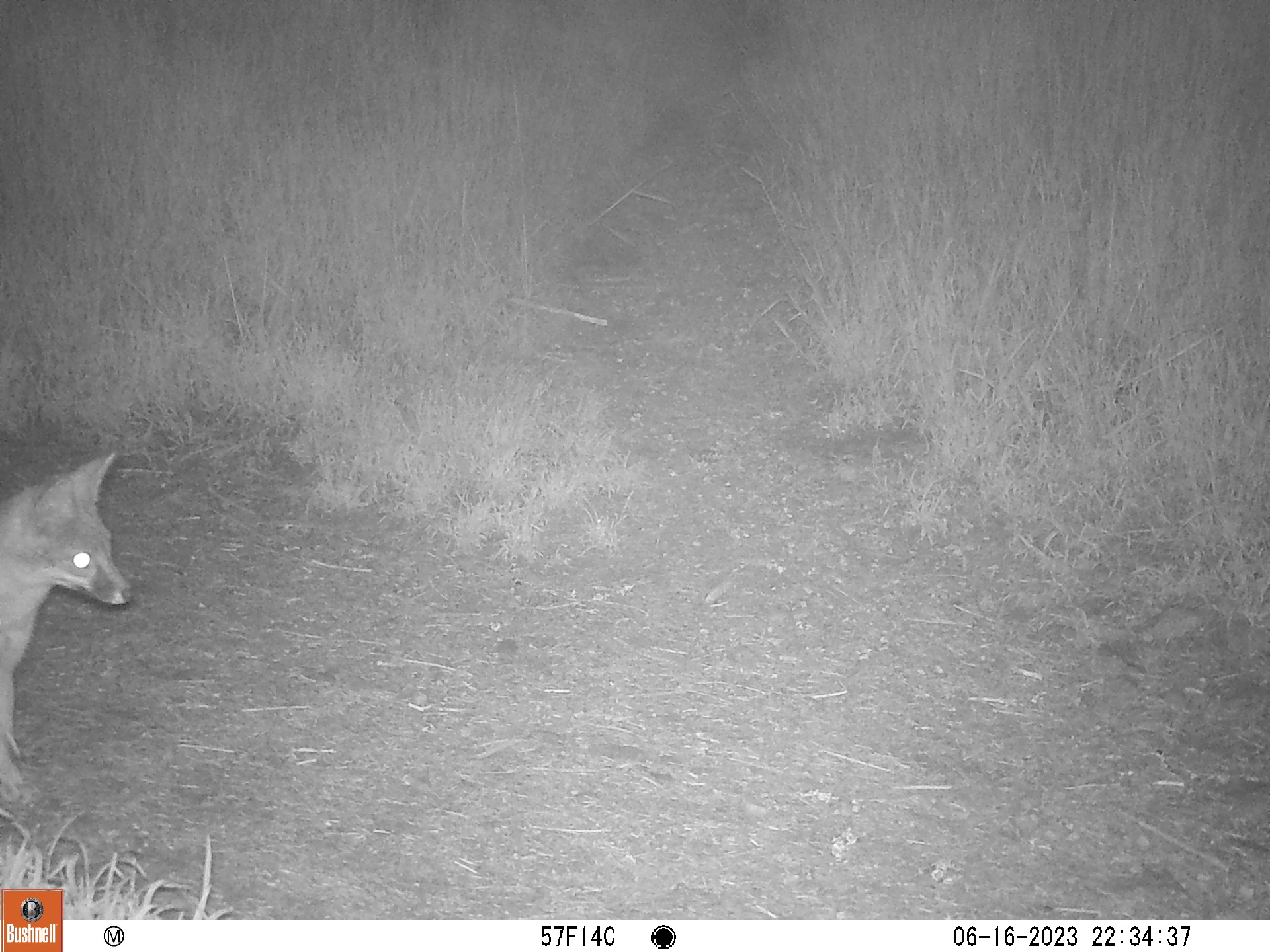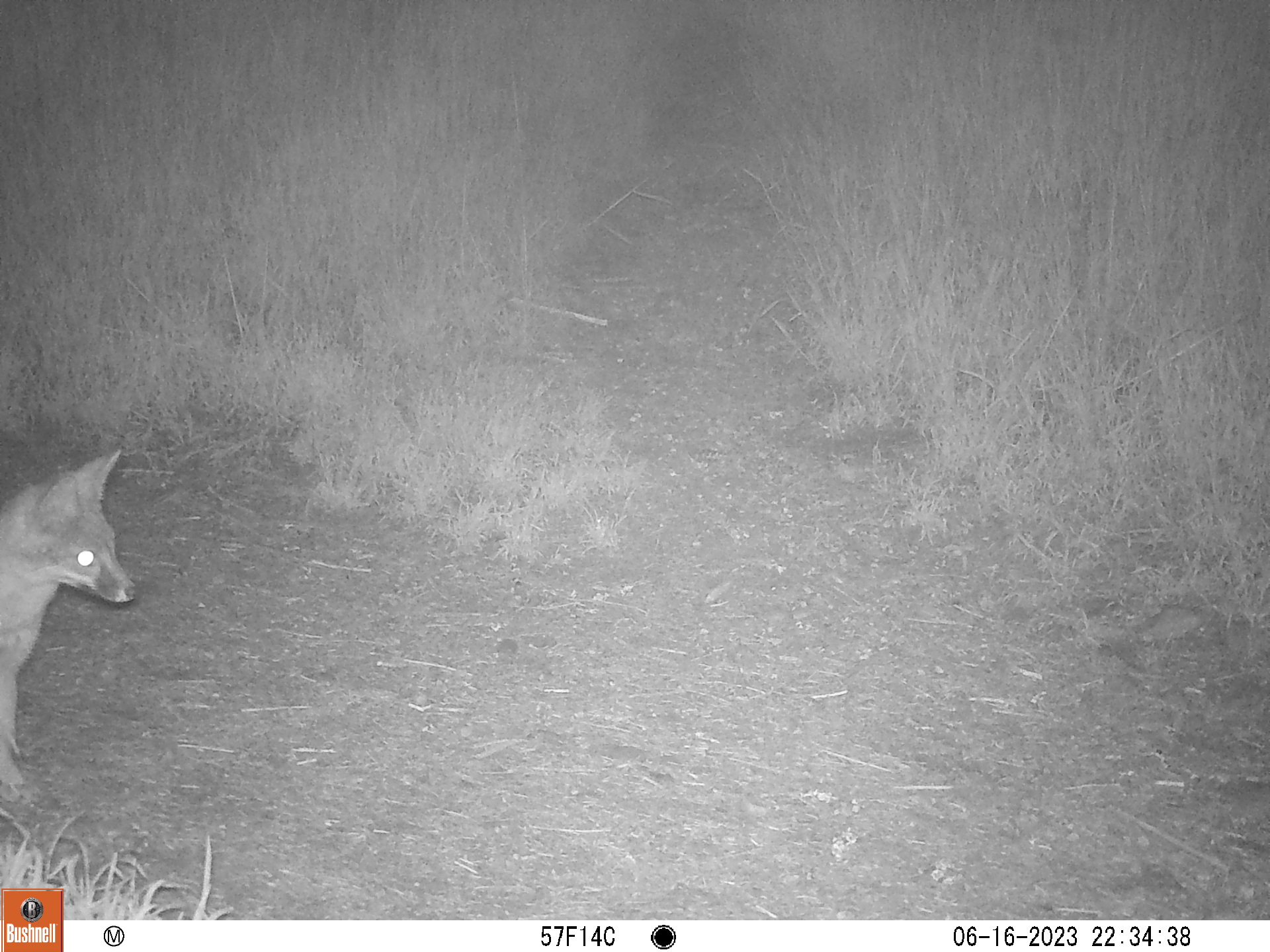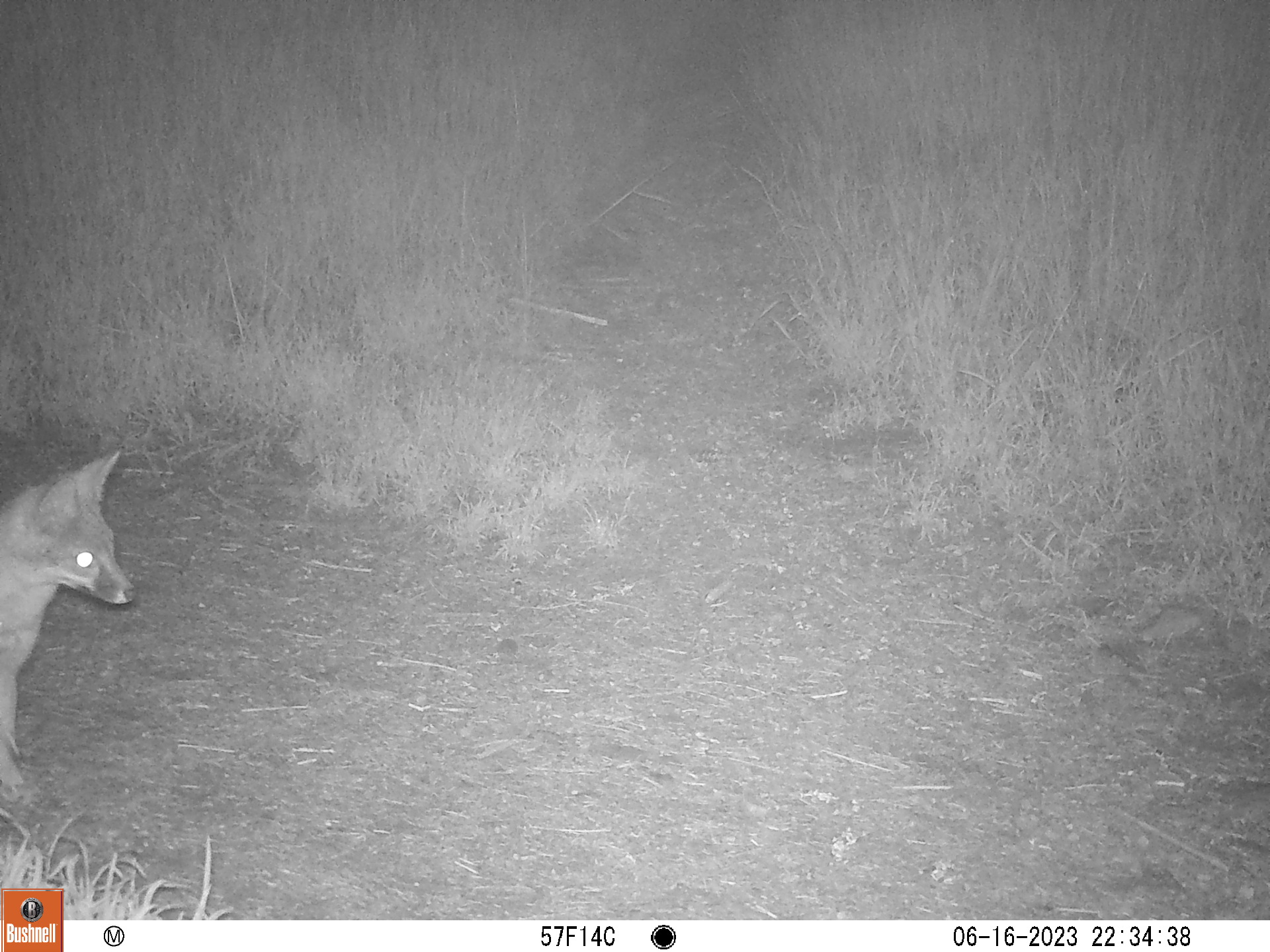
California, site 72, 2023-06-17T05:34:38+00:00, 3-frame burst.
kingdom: Animalia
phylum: Chordata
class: Mammalia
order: Carnivora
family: Canidae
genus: Urocyon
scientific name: Urocyon cinereoargenteus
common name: gray fox